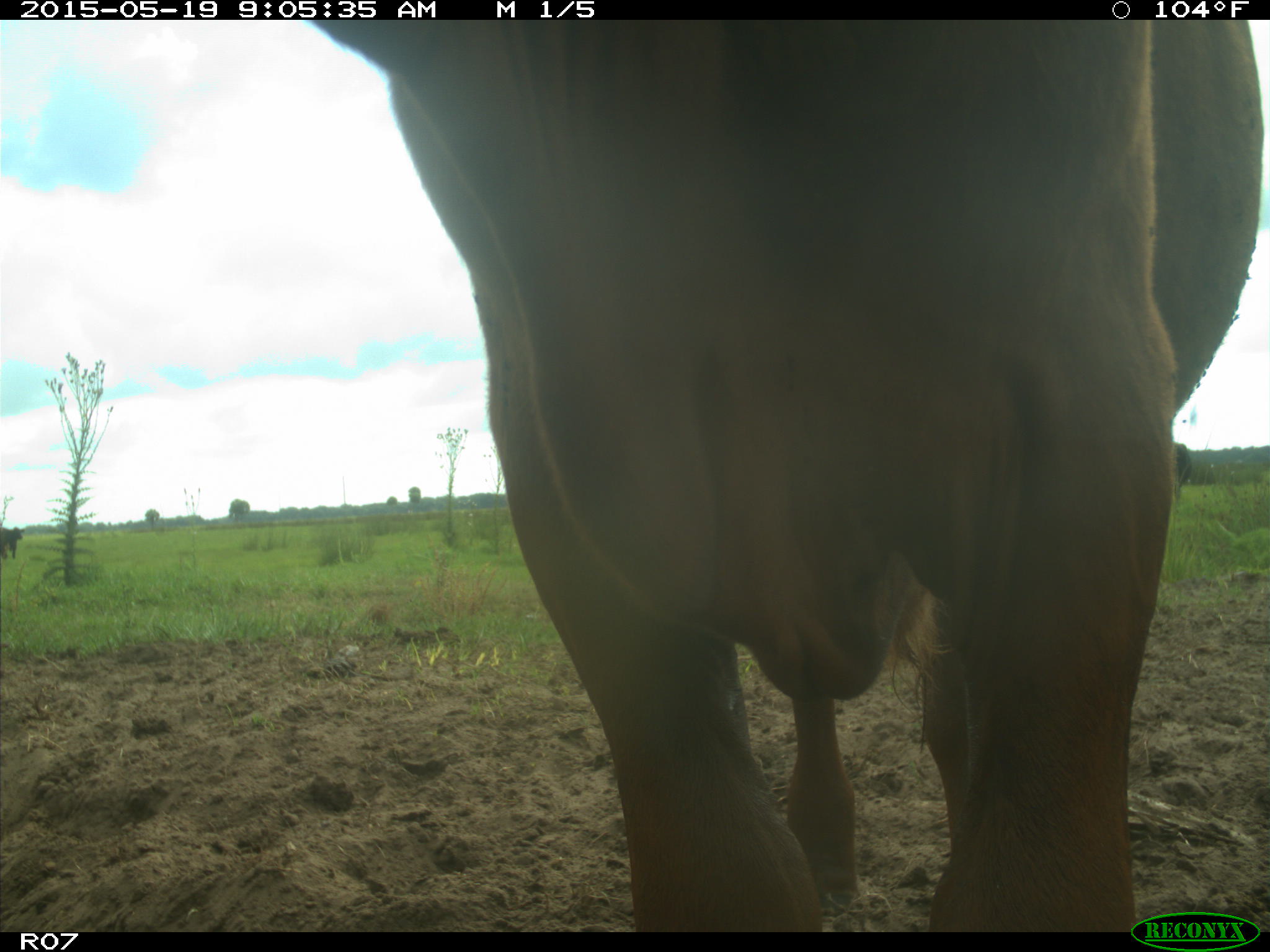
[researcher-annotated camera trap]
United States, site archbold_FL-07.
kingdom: Animalia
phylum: Chordata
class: Mammalia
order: Artiodactyla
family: Bovidae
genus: Bos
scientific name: Bos taurus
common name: domestic cow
Bos taurus (domestic cow).